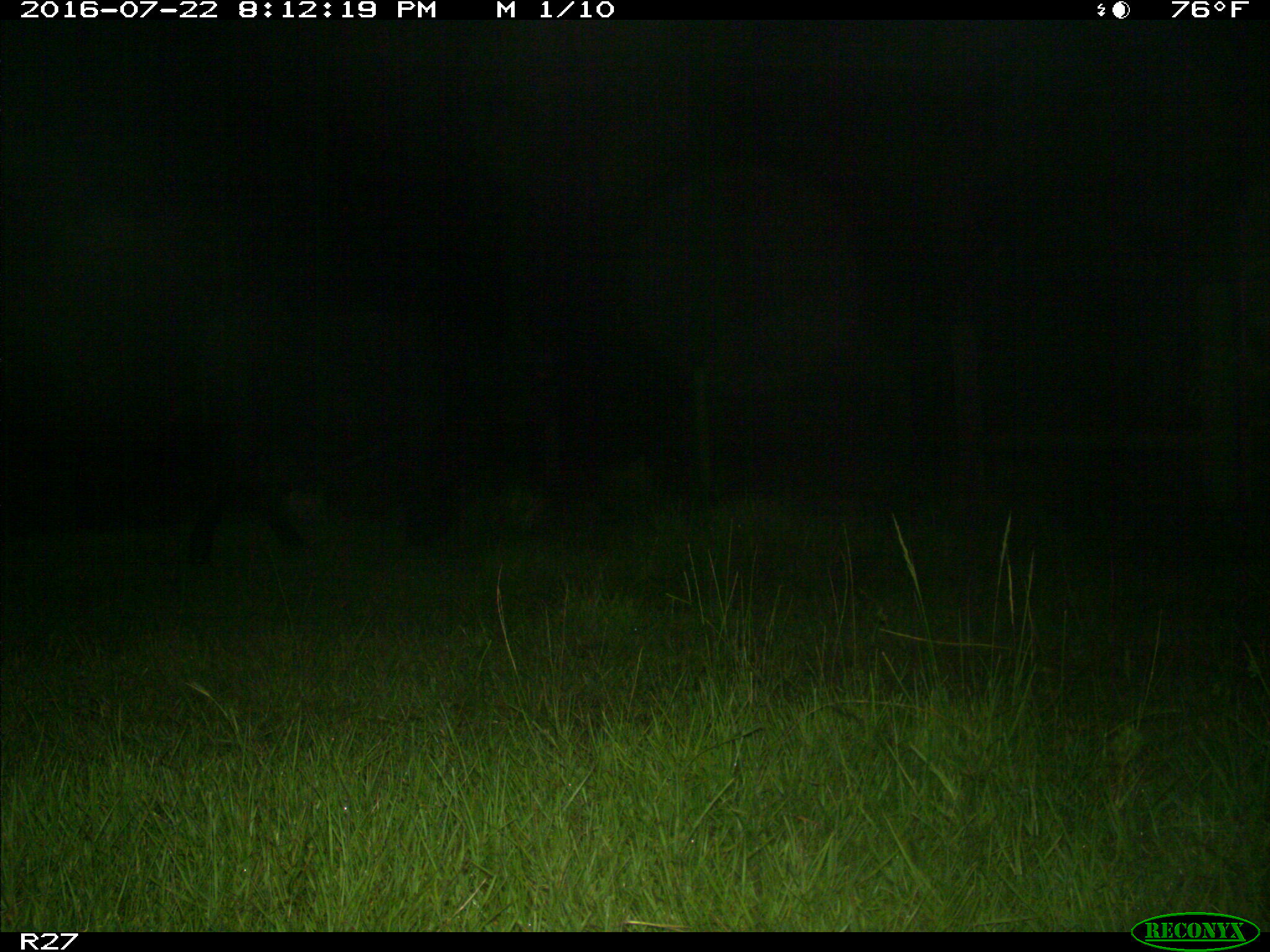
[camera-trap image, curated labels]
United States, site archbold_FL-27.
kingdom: Animalia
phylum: Chordata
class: Mammalia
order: Artiodactyla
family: Bovidae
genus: Bos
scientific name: Bos taurus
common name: domestic cow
Bos taurus (domestic cow).